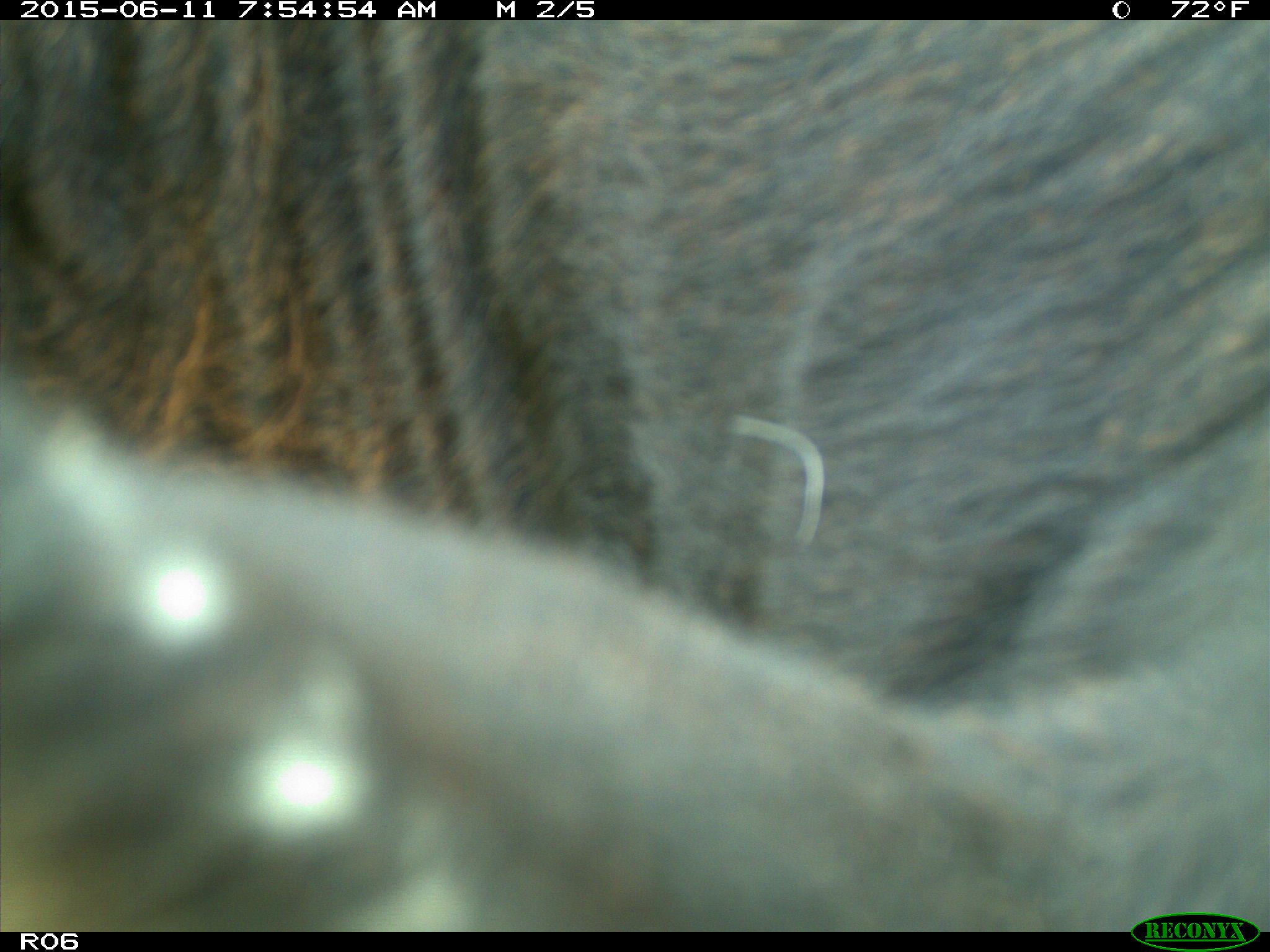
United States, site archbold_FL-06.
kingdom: Animalia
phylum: Chordata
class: Mammalia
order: Artiodactyla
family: Bovidae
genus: Bos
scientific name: Bos taurus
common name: domestic cow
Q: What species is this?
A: Bos taurus (domestic cow).